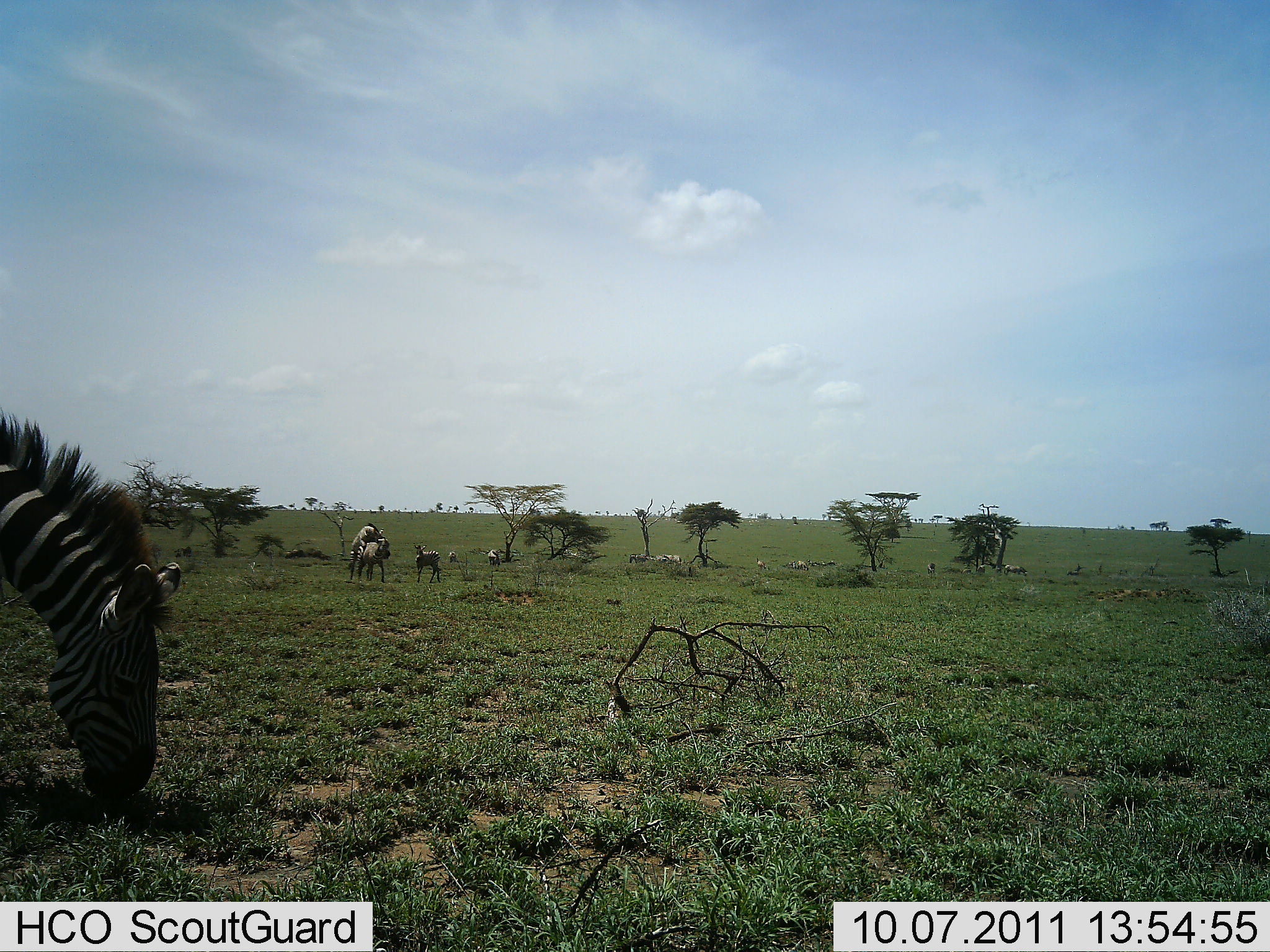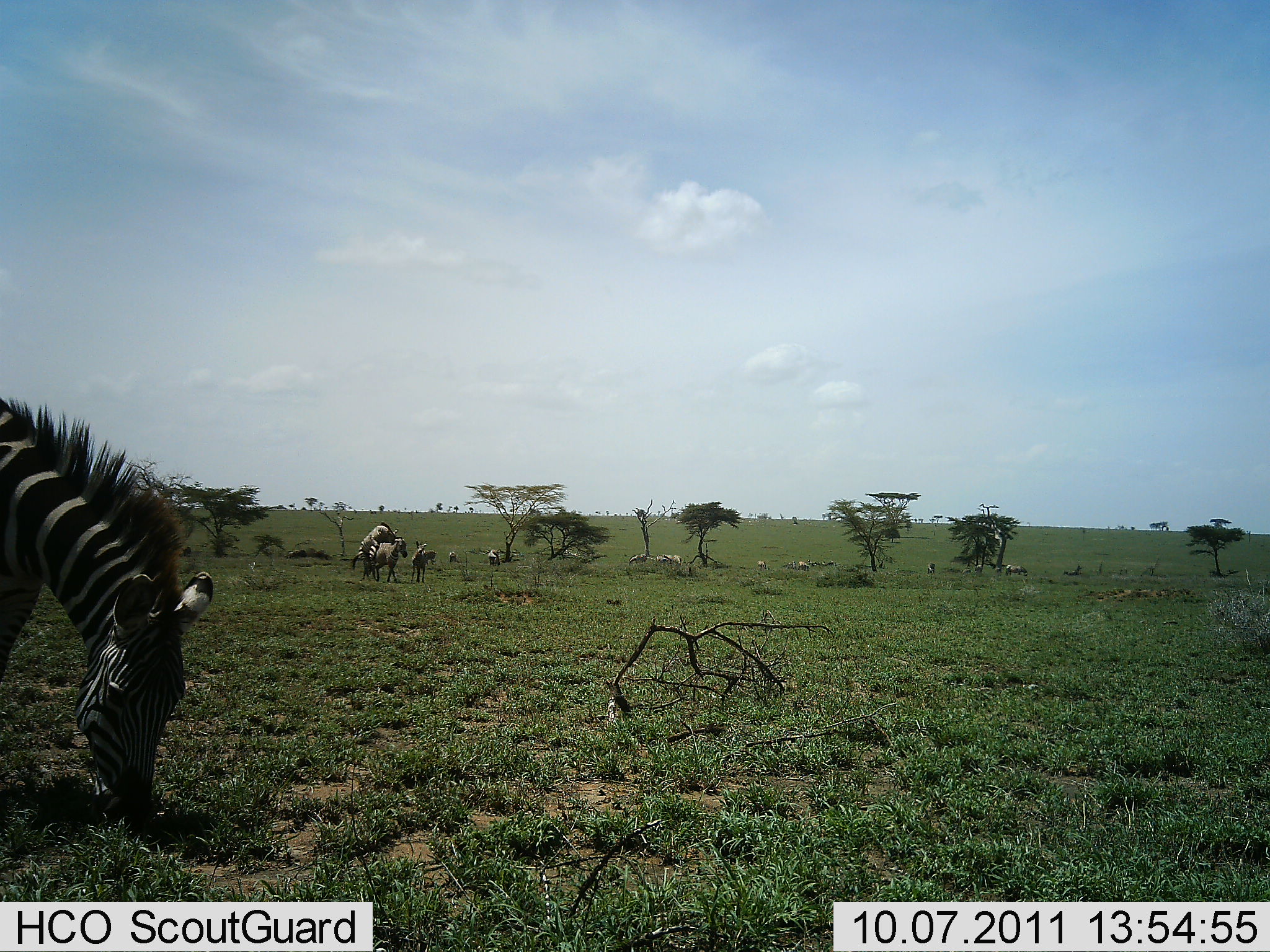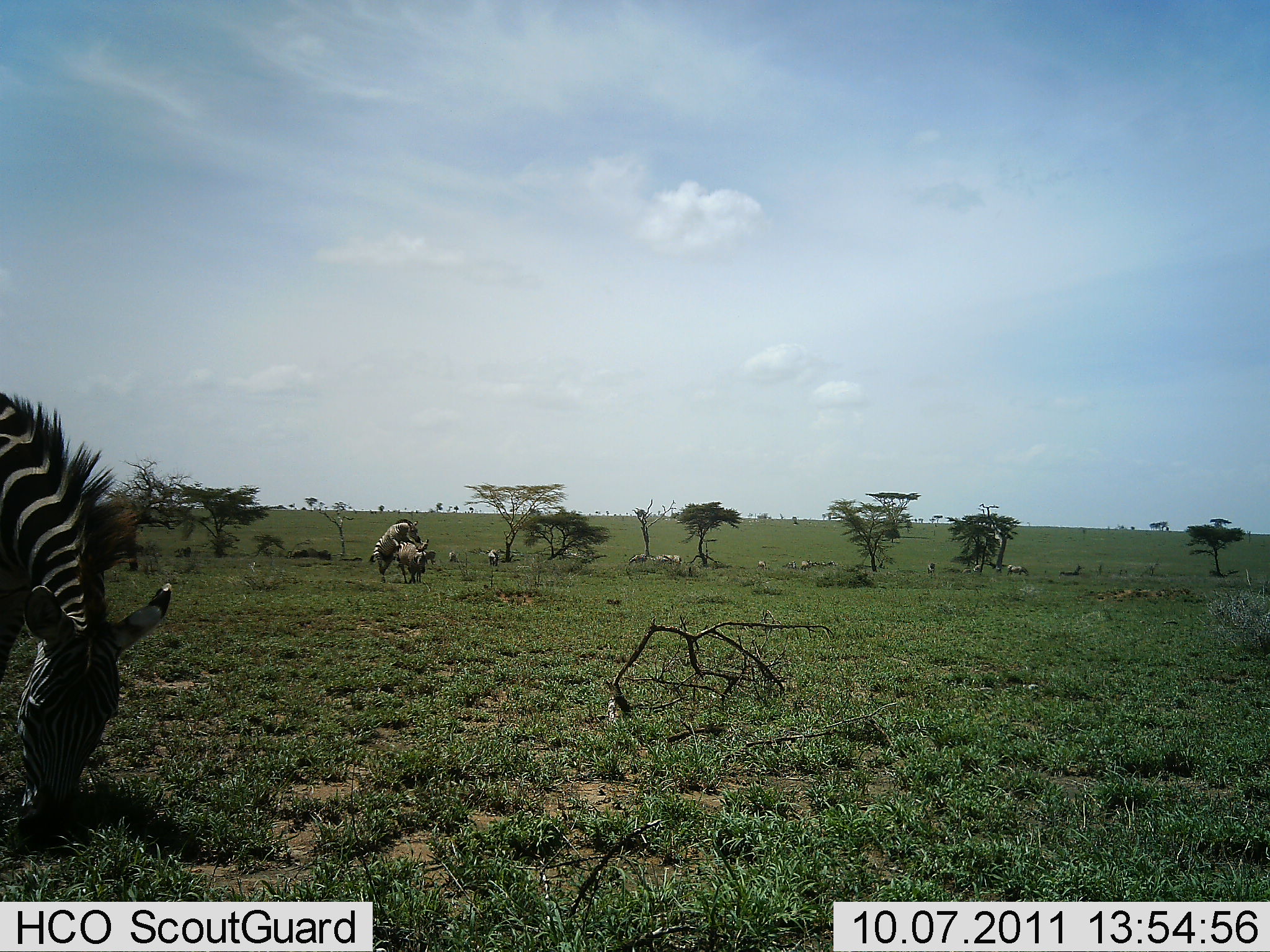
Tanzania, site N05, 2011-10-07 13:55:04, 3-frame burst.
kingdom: Animalia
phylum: Chordata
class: Mammalia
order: Perissodactyla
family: Equidae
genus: Equus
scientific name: Equus quagga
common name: plains zebra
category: zebra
Zebra (plains zebra) (Equus quagga), count 10. Behavior (volunteer vote fractions): standing 50%, resting 25%, moving 58%, interacting 83%. Young present (vote fraction): 25%. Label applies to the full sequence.